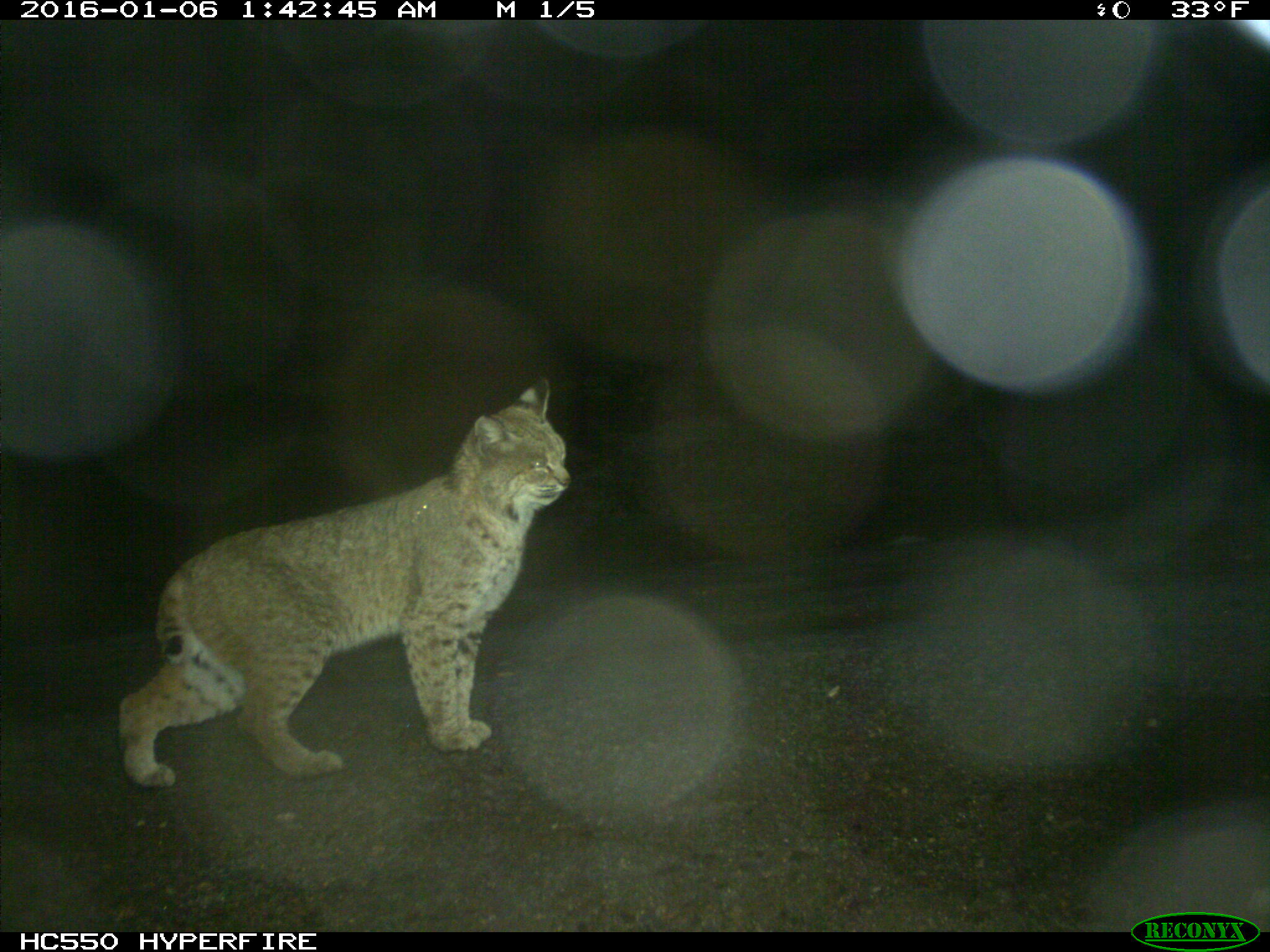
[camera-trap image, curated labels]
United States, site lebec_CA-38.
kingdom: Animalia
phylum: Chordata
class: Mammalia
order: Carnivora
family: Felidae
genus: Lynx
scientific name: Lynx rufus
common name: bobcat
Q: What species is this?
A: Lynx rufus (bobcat).